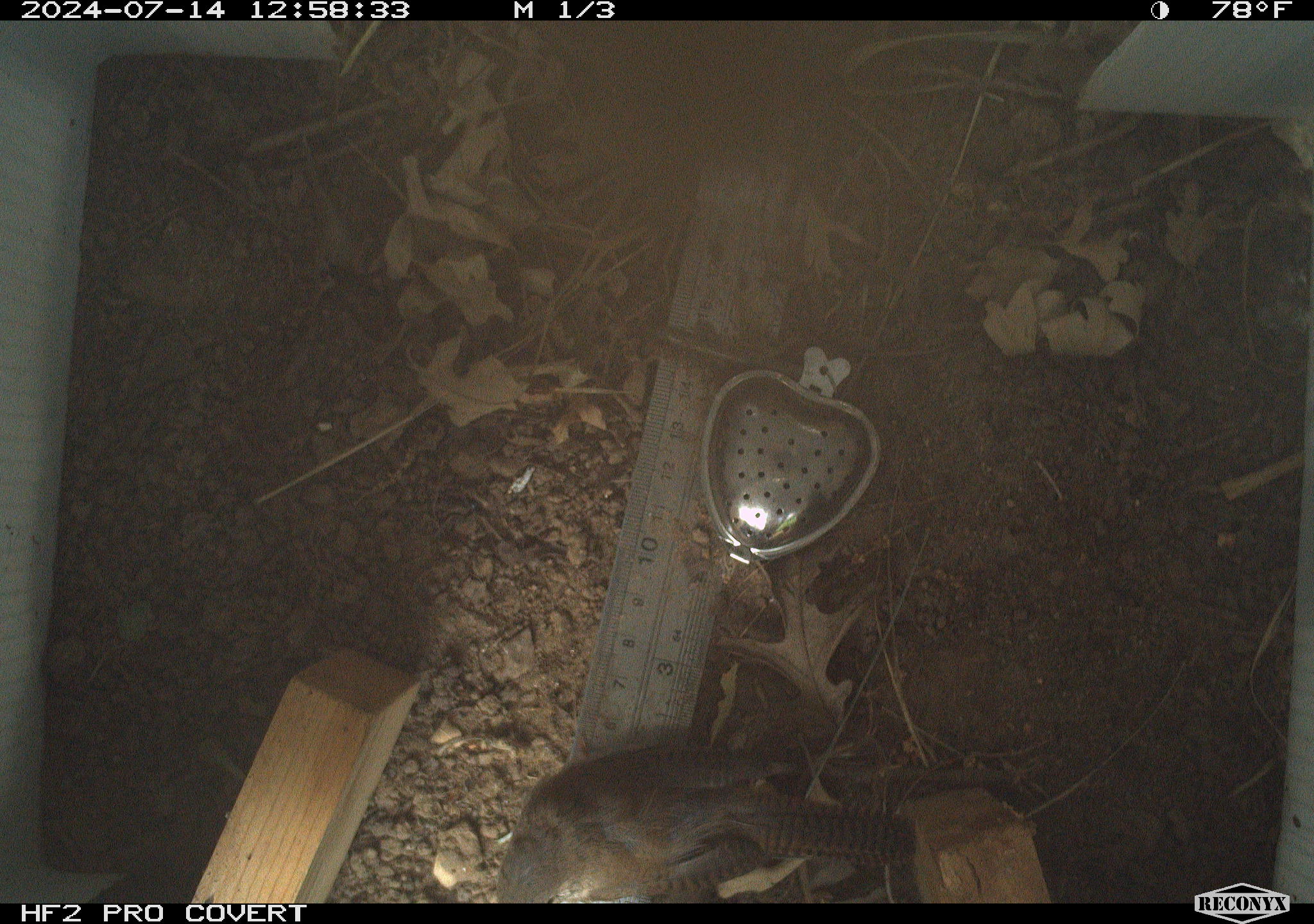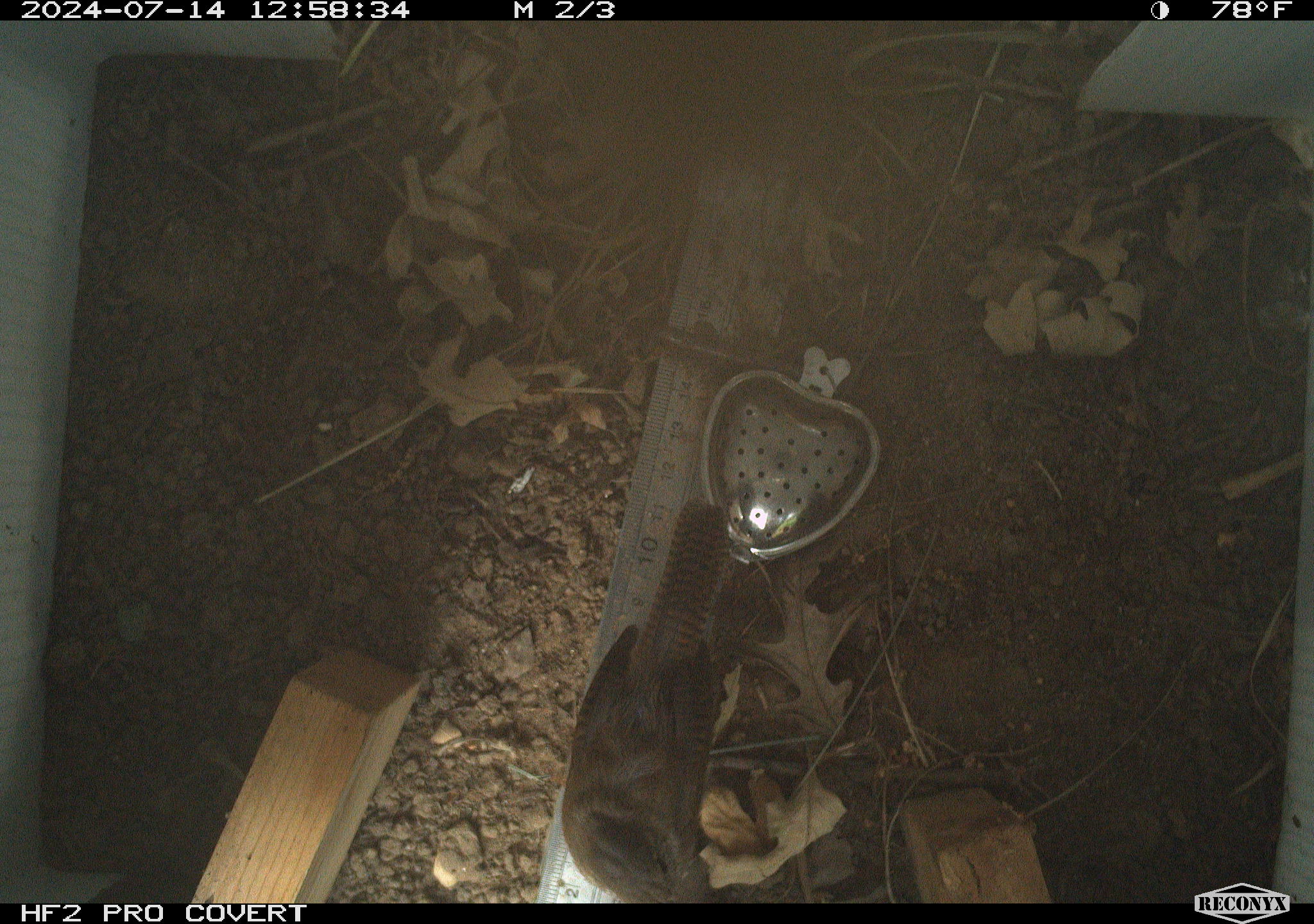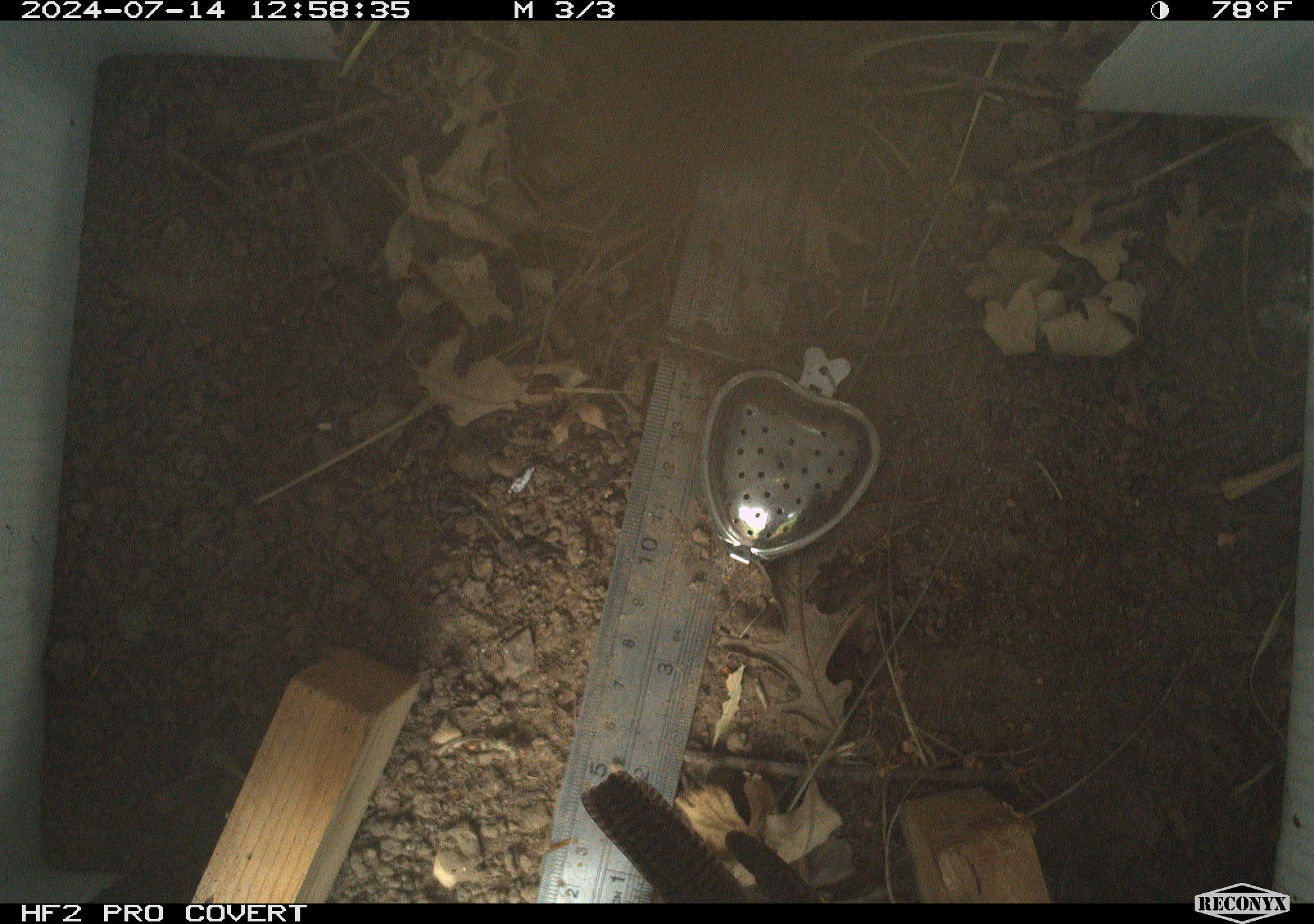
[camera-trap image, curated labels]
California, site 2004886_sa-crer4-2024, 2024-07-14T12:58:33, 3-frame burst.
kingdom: Animalia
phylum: Chordata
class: Aves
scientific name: Aves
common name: bird